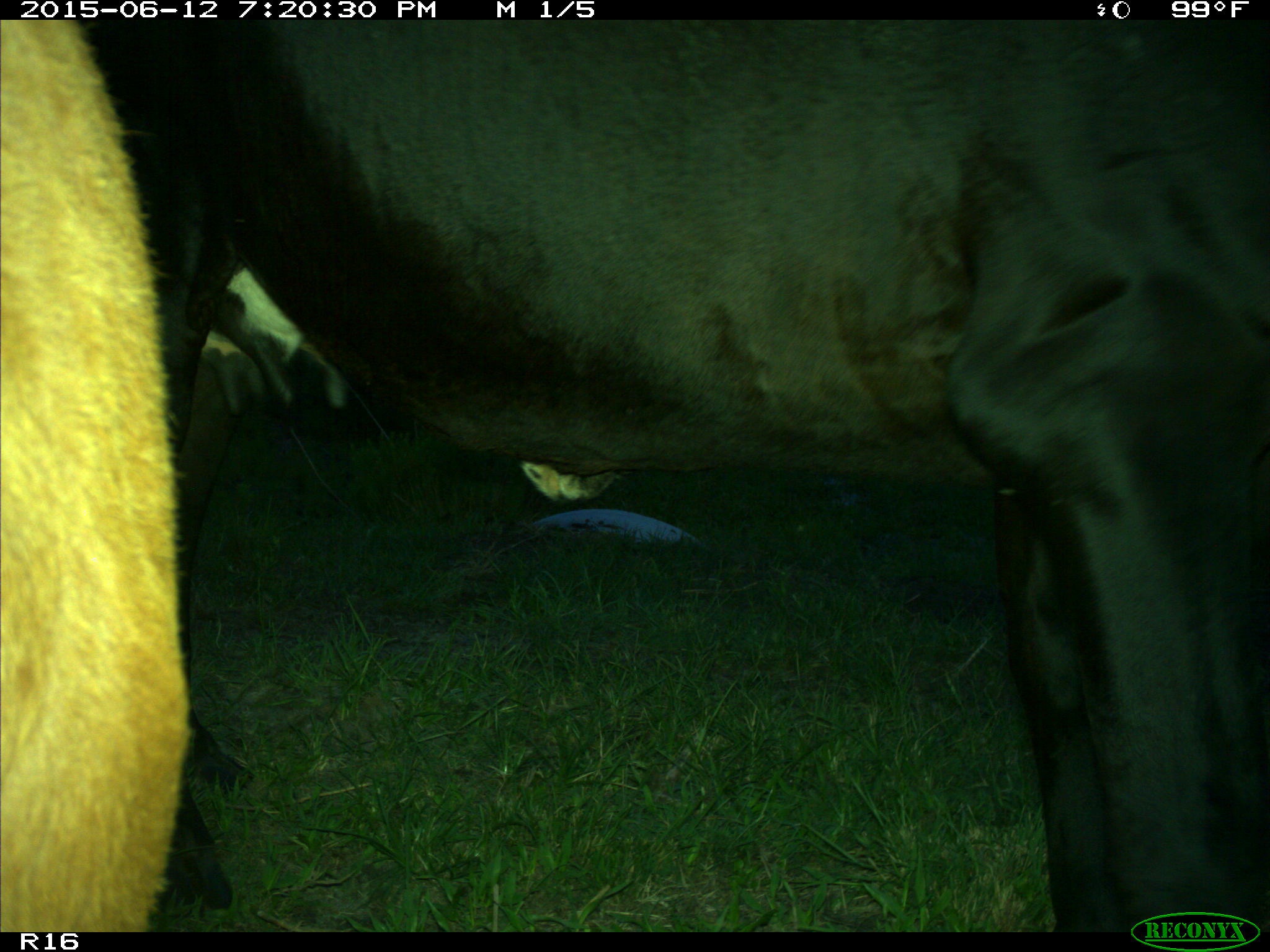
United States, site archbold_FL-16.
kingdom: Animalia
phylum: Chordata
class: Mammalia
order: Artiodactyla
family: Bovidae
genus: Bos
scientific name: Bos taurus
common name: domestic cow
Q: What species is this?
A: Bos taurus (domestic cow).